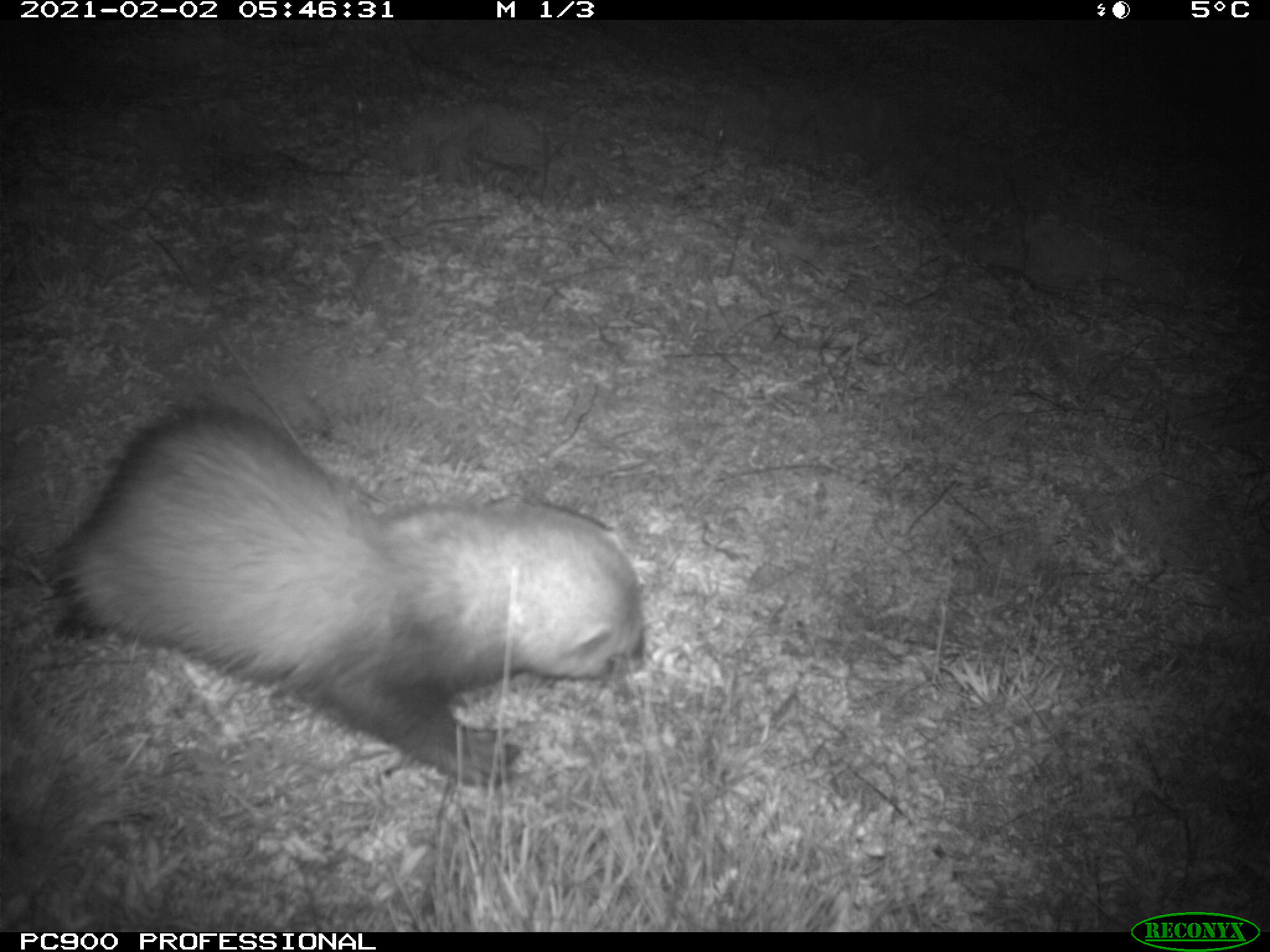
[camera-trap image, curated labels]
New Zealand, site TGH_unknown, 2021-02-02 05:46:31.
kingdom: Animalia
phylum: Chordata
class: Mammalia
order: Carnivora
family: Mustelidae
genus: Mustela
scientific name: Mustela furo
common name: ferret